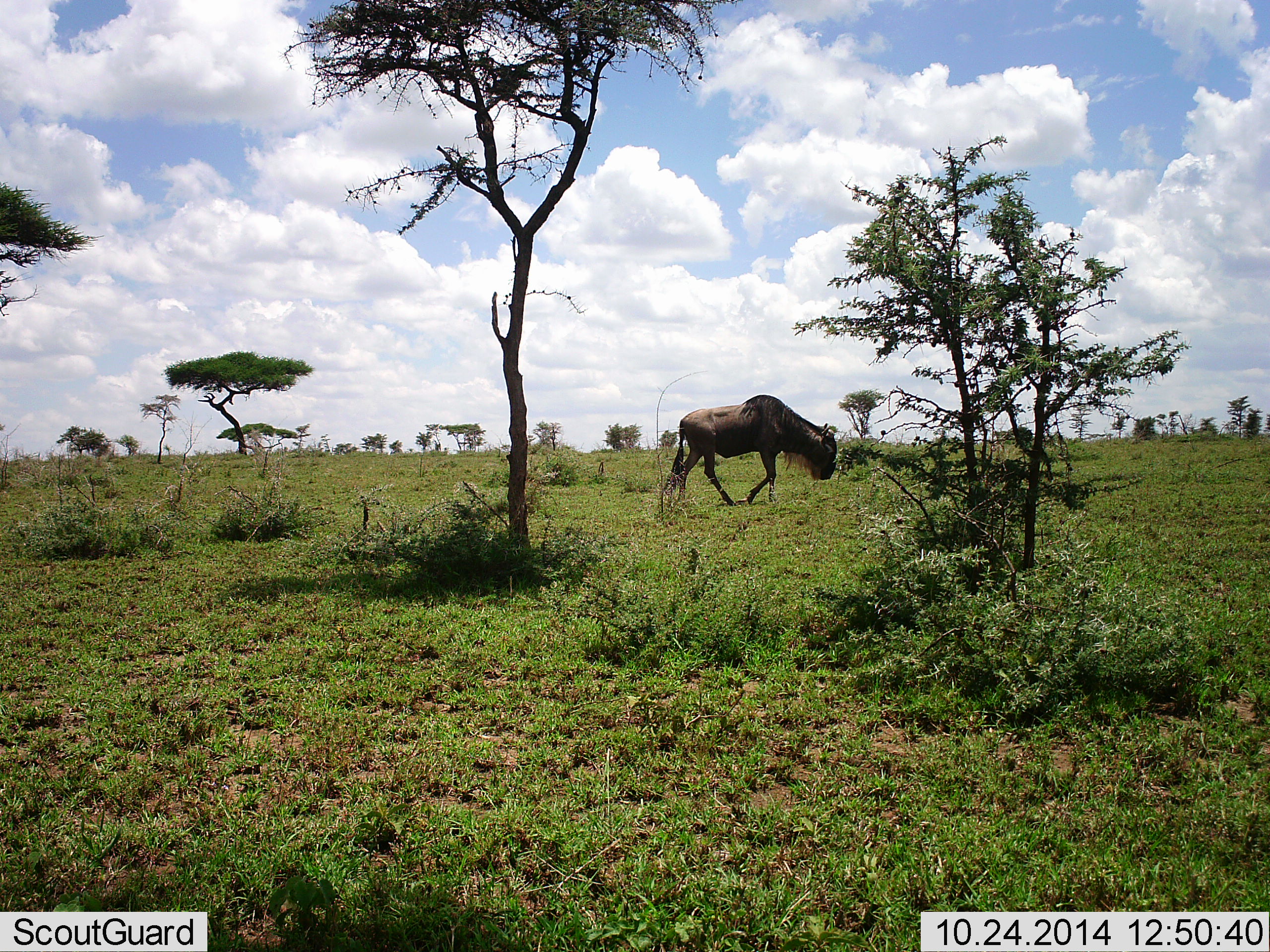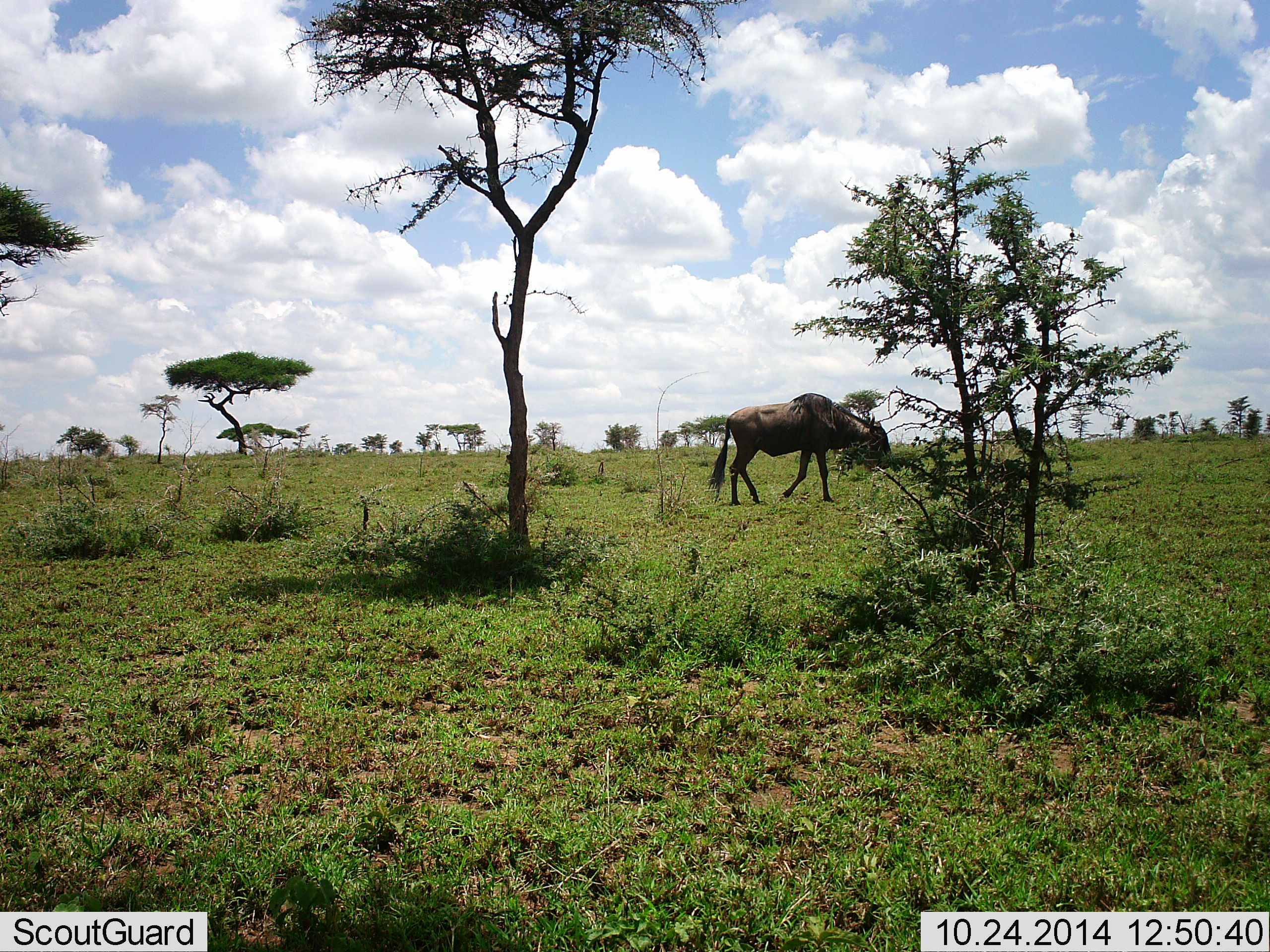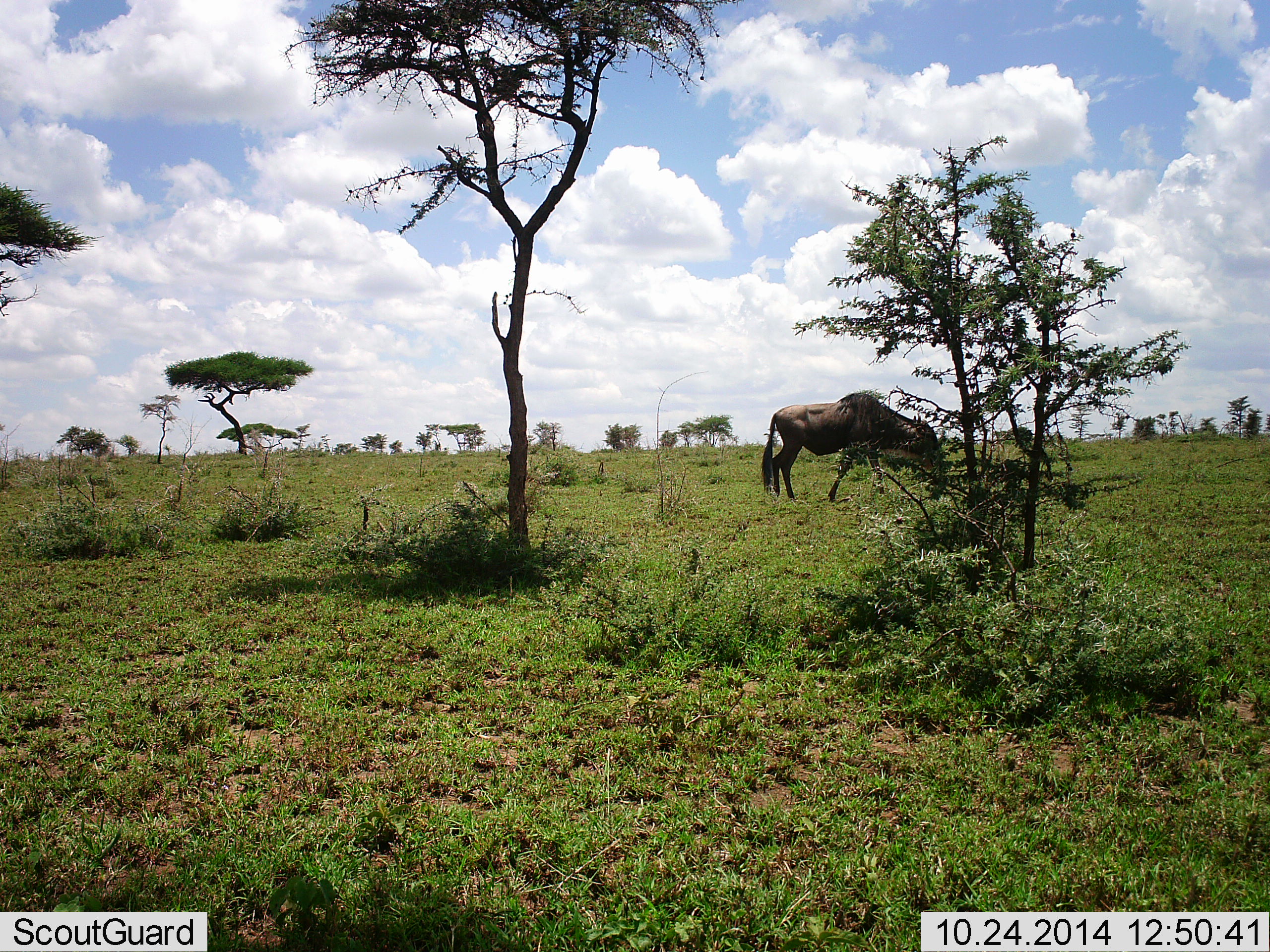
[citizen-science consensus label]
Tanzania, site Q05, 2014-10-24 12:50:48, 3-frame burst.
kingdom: Animalia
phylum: Chordata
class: Mammalia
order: Artiodactyla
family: Bovidae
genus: Connochaetes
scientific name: Connochaetes taurinus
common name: blue wildebeest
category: wildebeest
Wildebeest (blue wildebeest) (Connochaetes taurinus), count 1. Behavior (volunteer vote fractions): standing 20%, resting 0%, moving 90%, interacting 0%. Young present (vote fraction): 0%. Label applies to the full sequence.